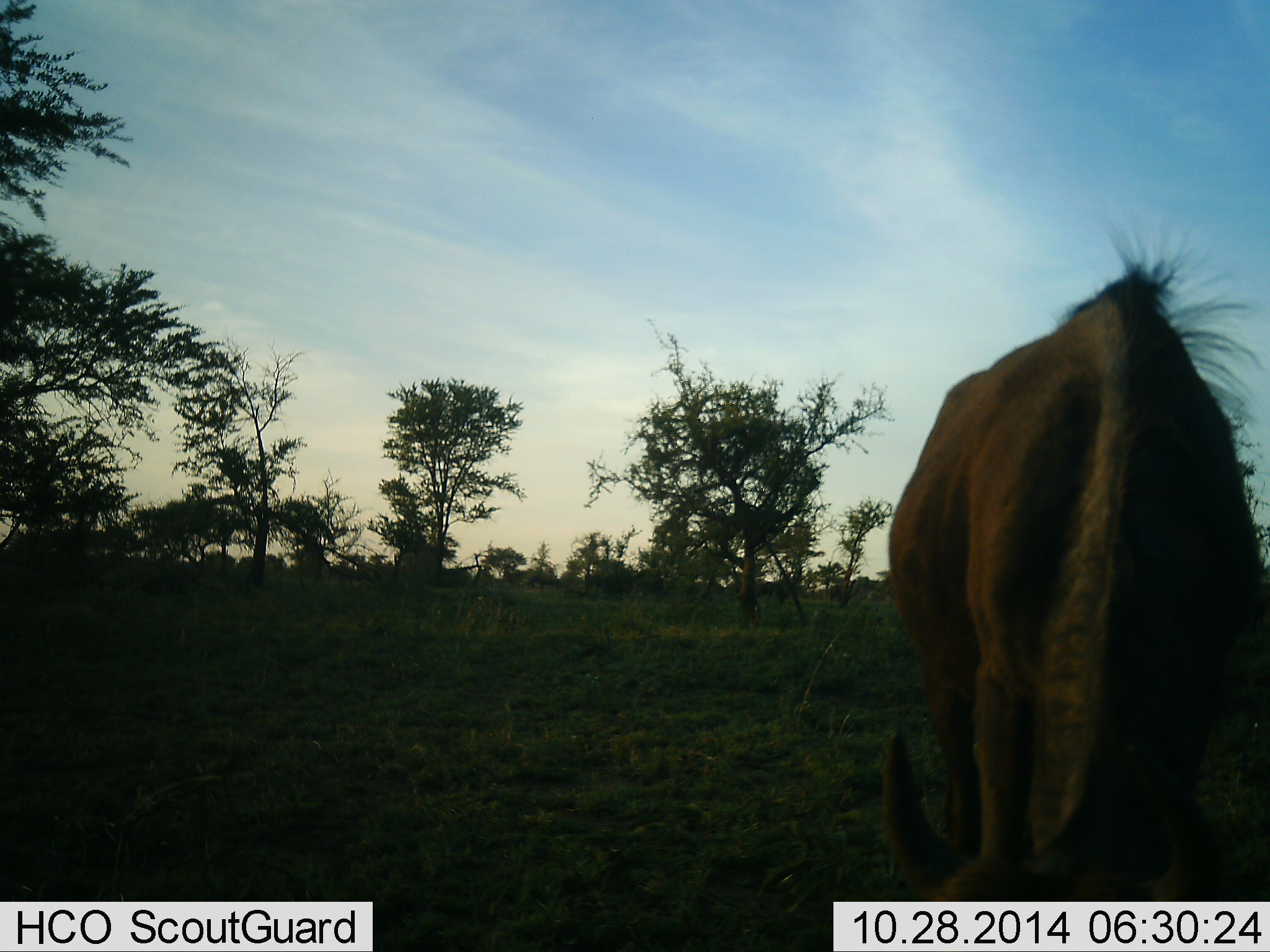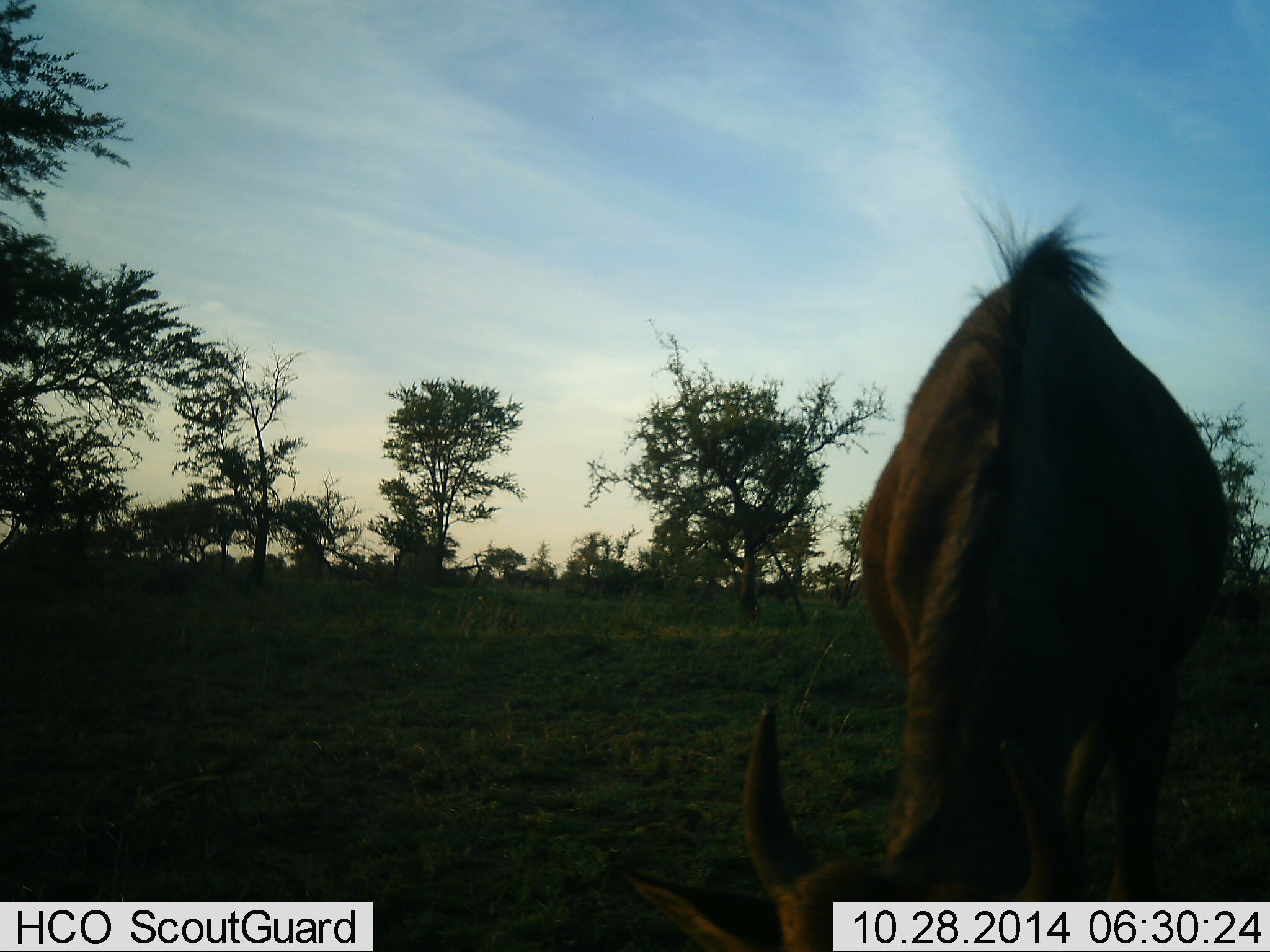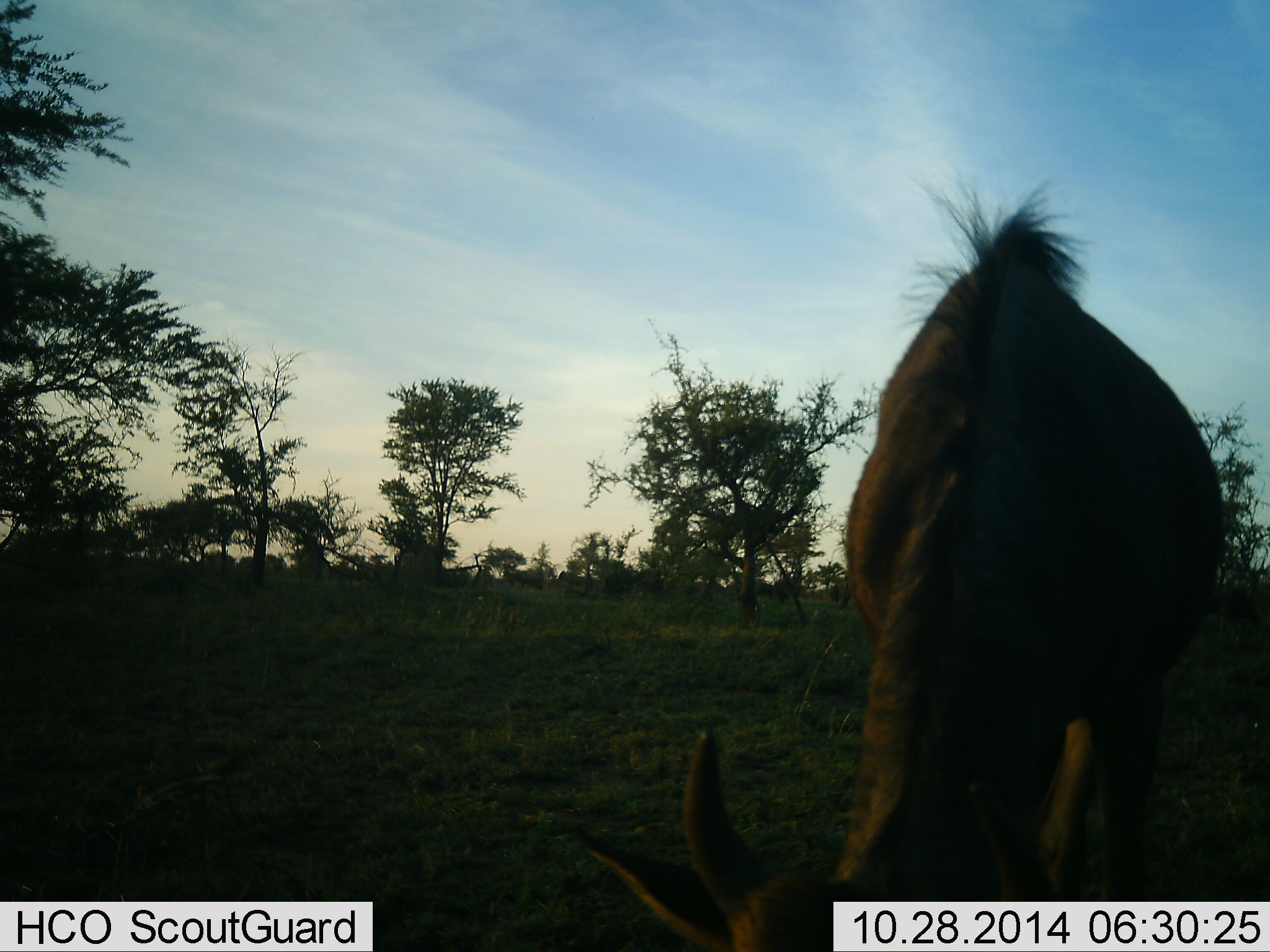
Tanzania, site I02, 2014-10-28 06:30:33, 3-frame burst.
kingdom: Animalia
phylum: Chordata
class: Mammalia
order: Artiodactyla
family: Bovidae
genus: Connochaetes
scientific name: Connochaetes taurinus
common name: blue wildebeest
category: wildebeest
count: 1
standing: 0%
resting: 0%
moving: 30%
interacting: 0%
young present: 0%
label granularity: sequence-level